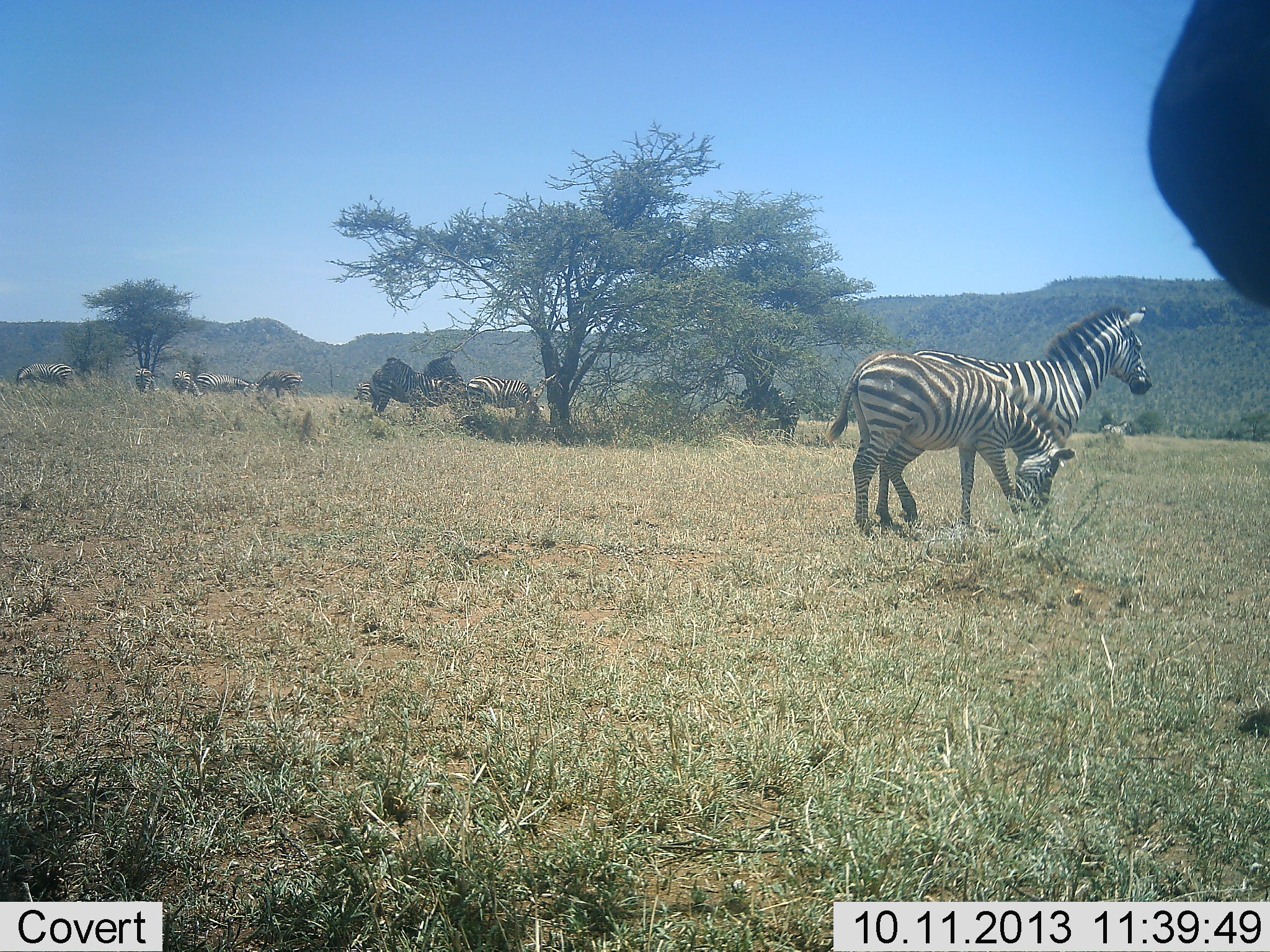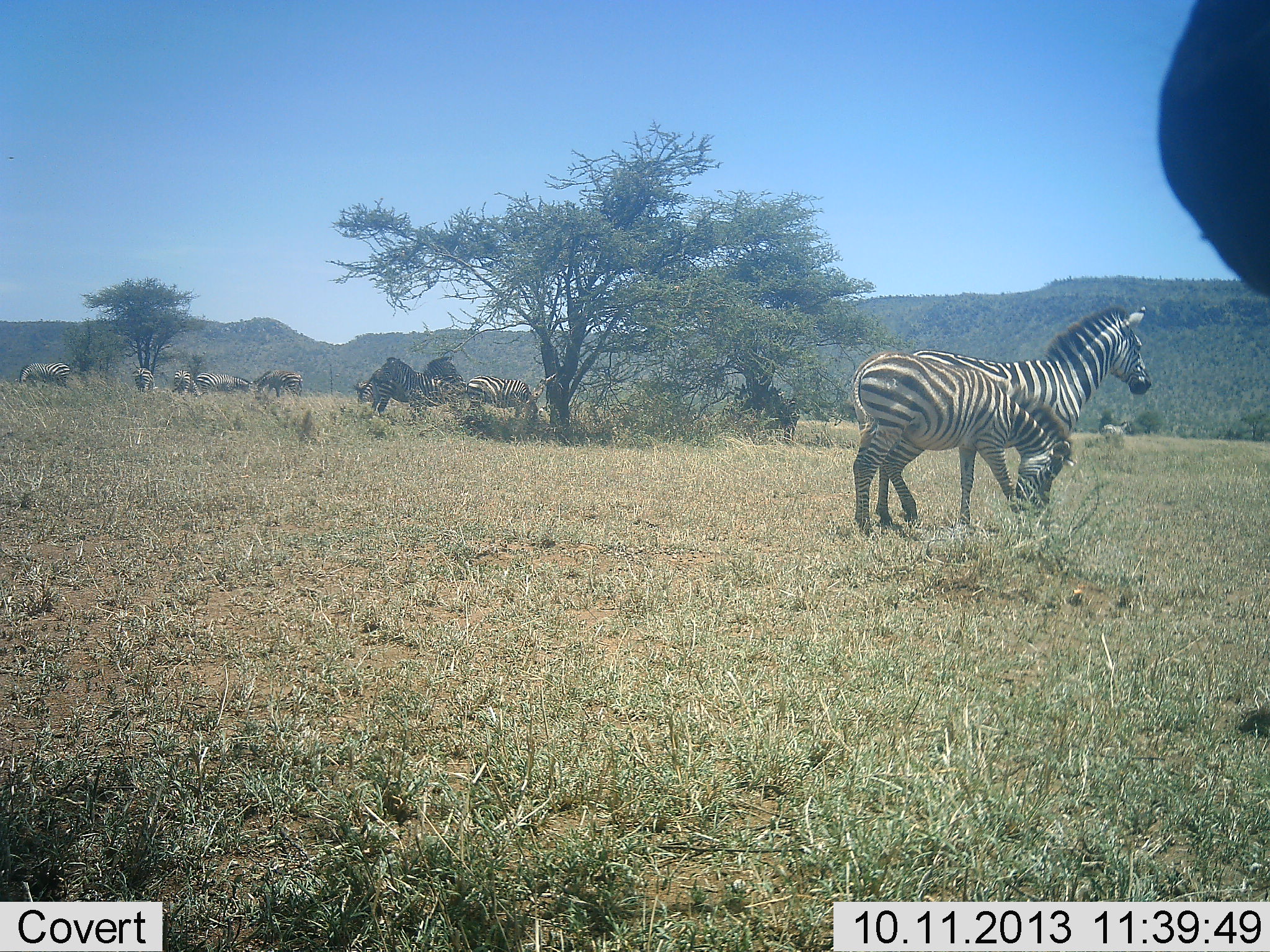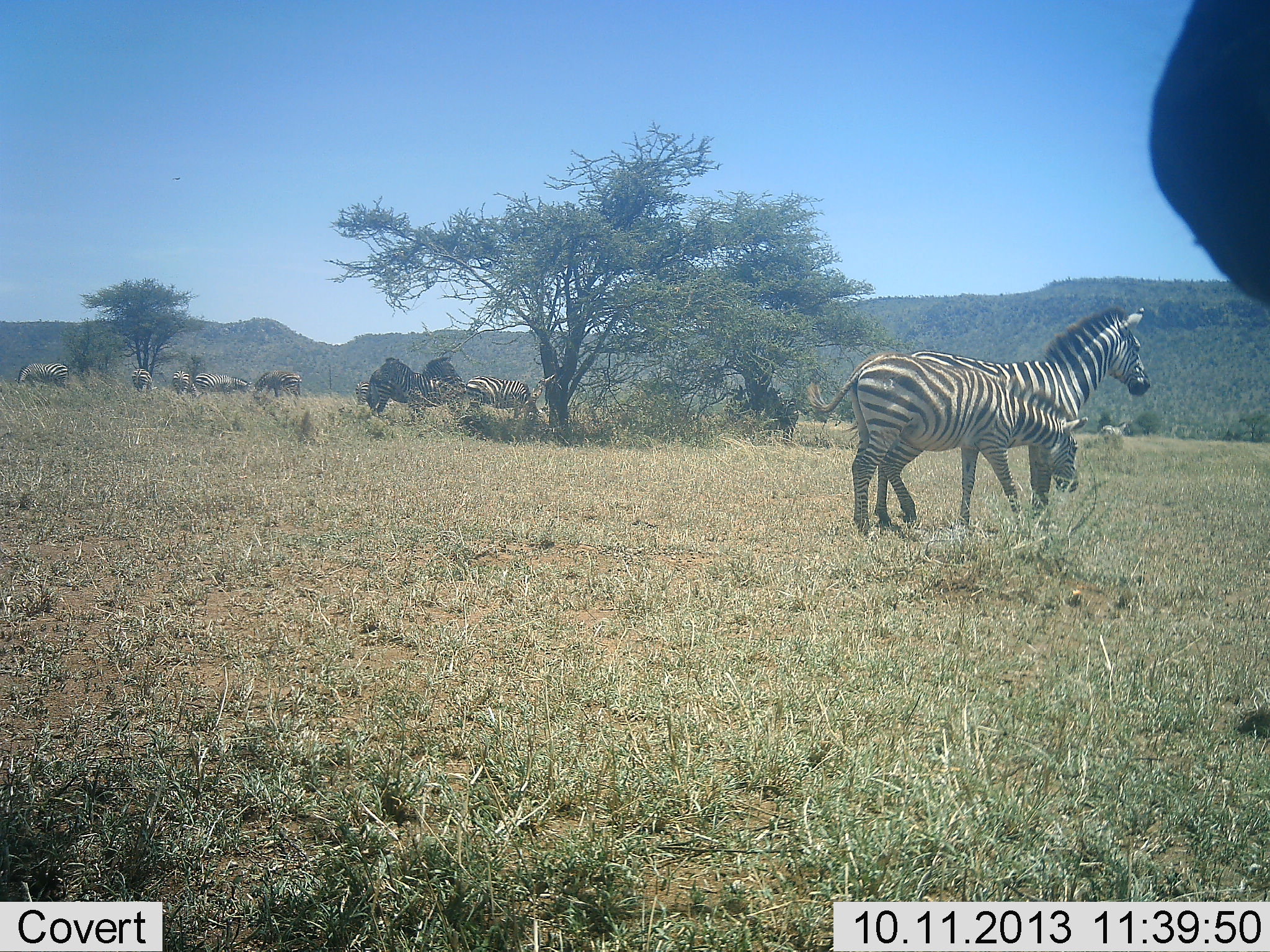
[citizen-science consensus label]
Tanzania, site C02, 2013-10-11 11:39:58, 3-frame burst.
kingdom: Animalia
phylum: Chordata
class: Mammalia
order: Perissodactyla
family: Equidae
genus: Equus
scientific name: Equus quagga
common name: plains zebra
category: zebra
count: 11-50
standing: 73%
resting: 18%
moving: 9%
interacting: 0%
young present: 9%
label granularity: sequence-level